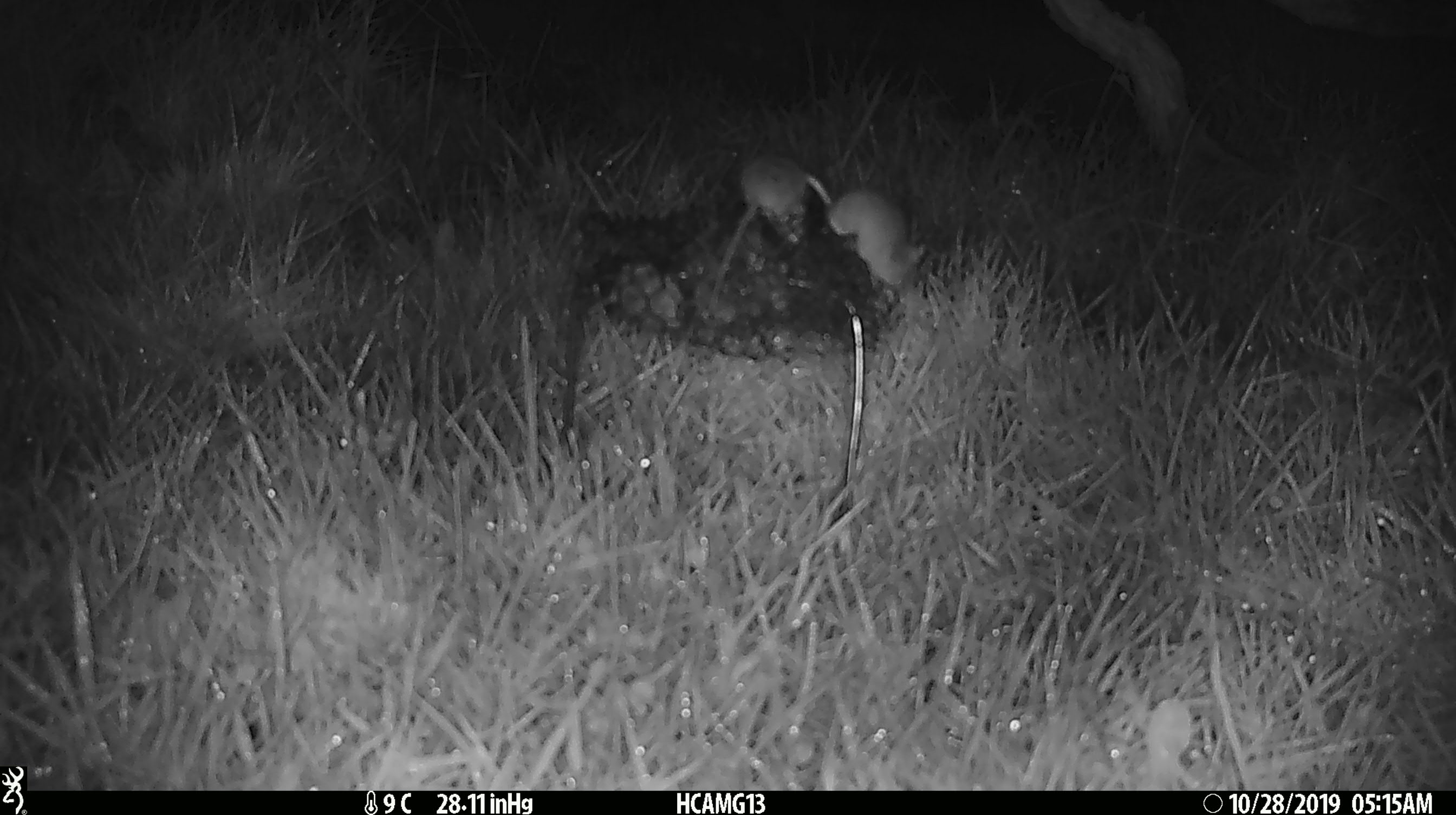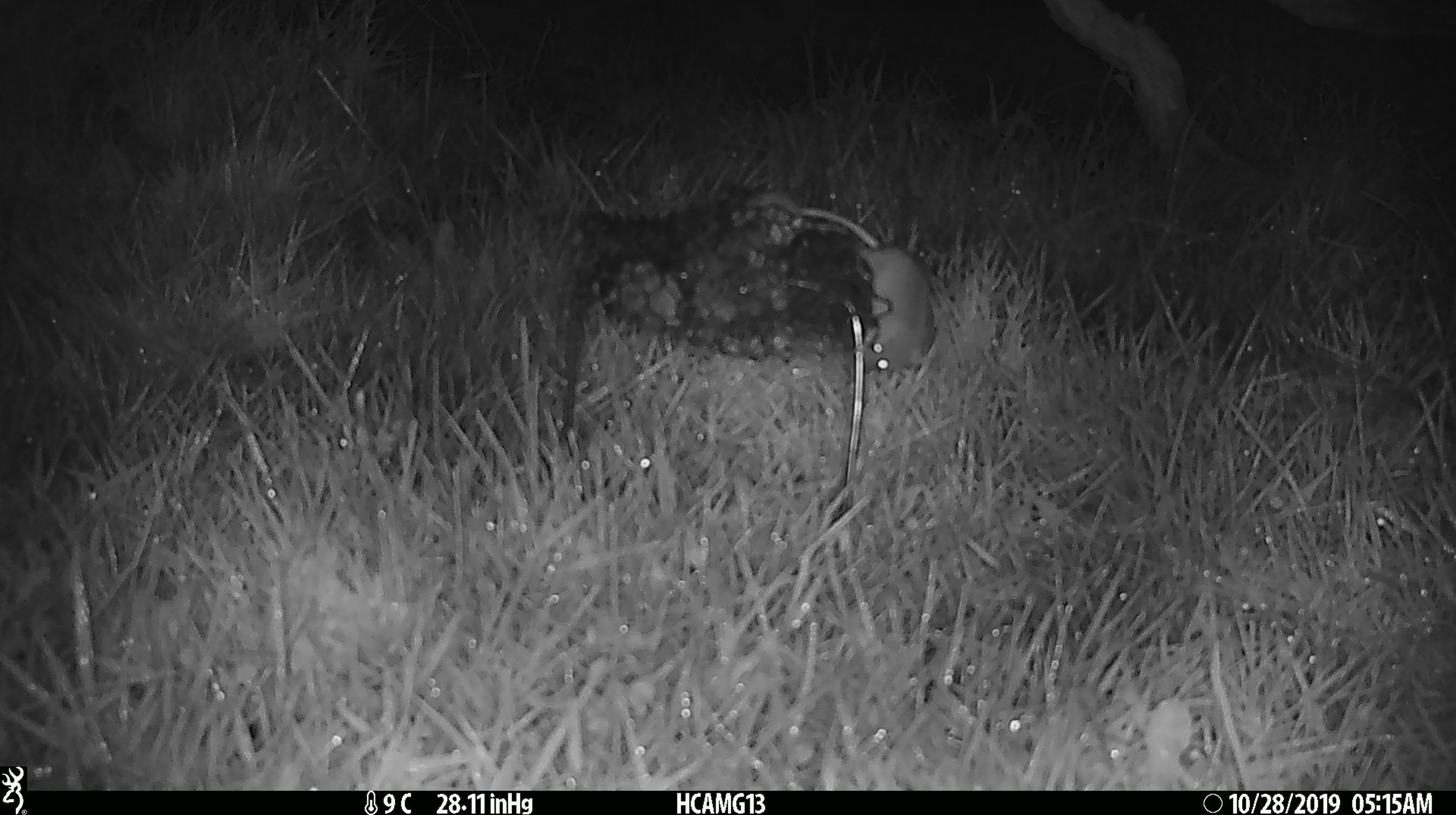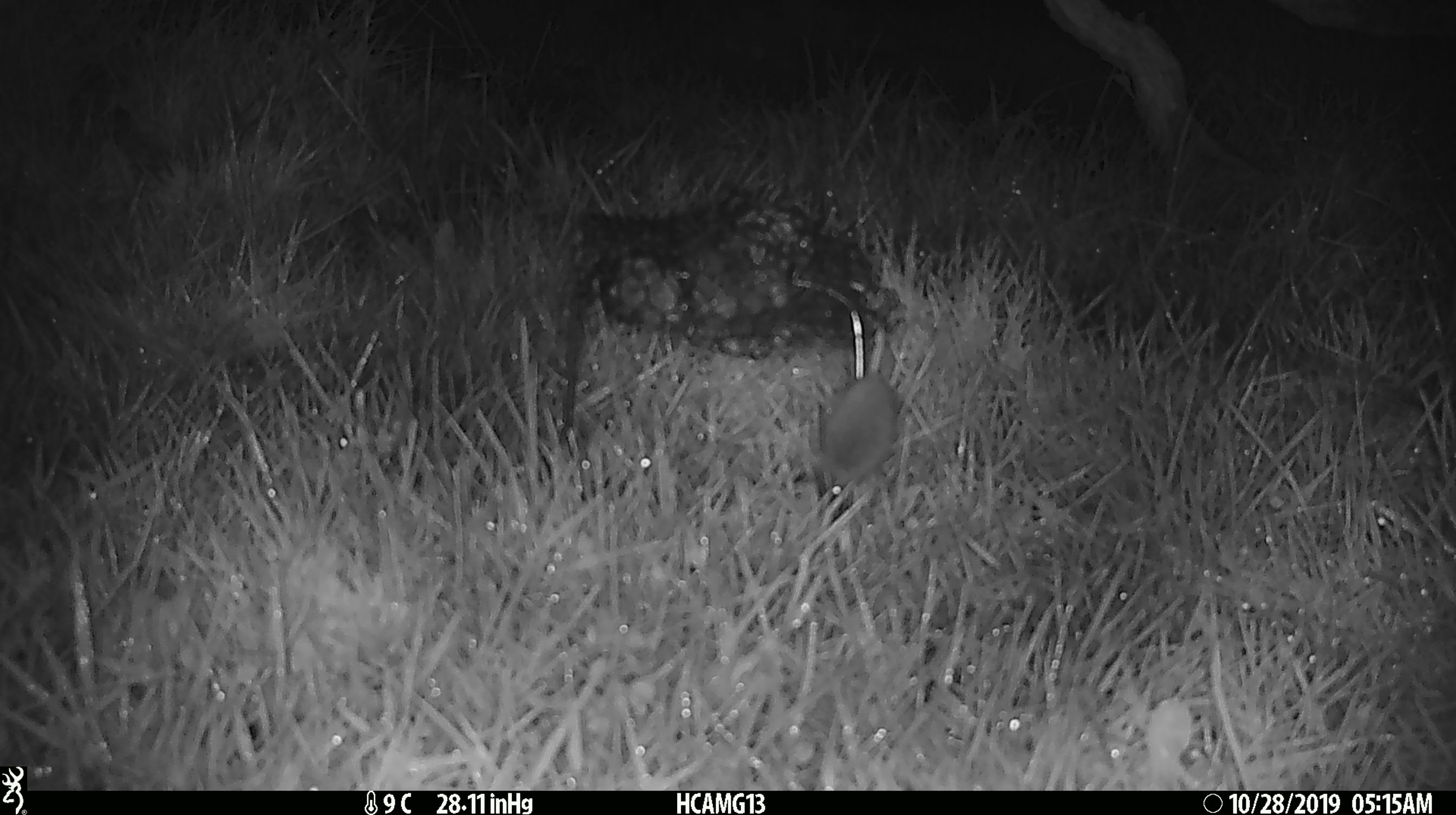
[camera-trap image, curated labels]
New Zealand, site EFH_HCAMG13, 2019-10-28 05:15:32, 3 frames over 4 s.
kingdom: Animalia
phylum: Chordata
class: Mammalia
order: Rodentia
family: Muridae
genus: Mus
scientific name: Mus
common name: mouse